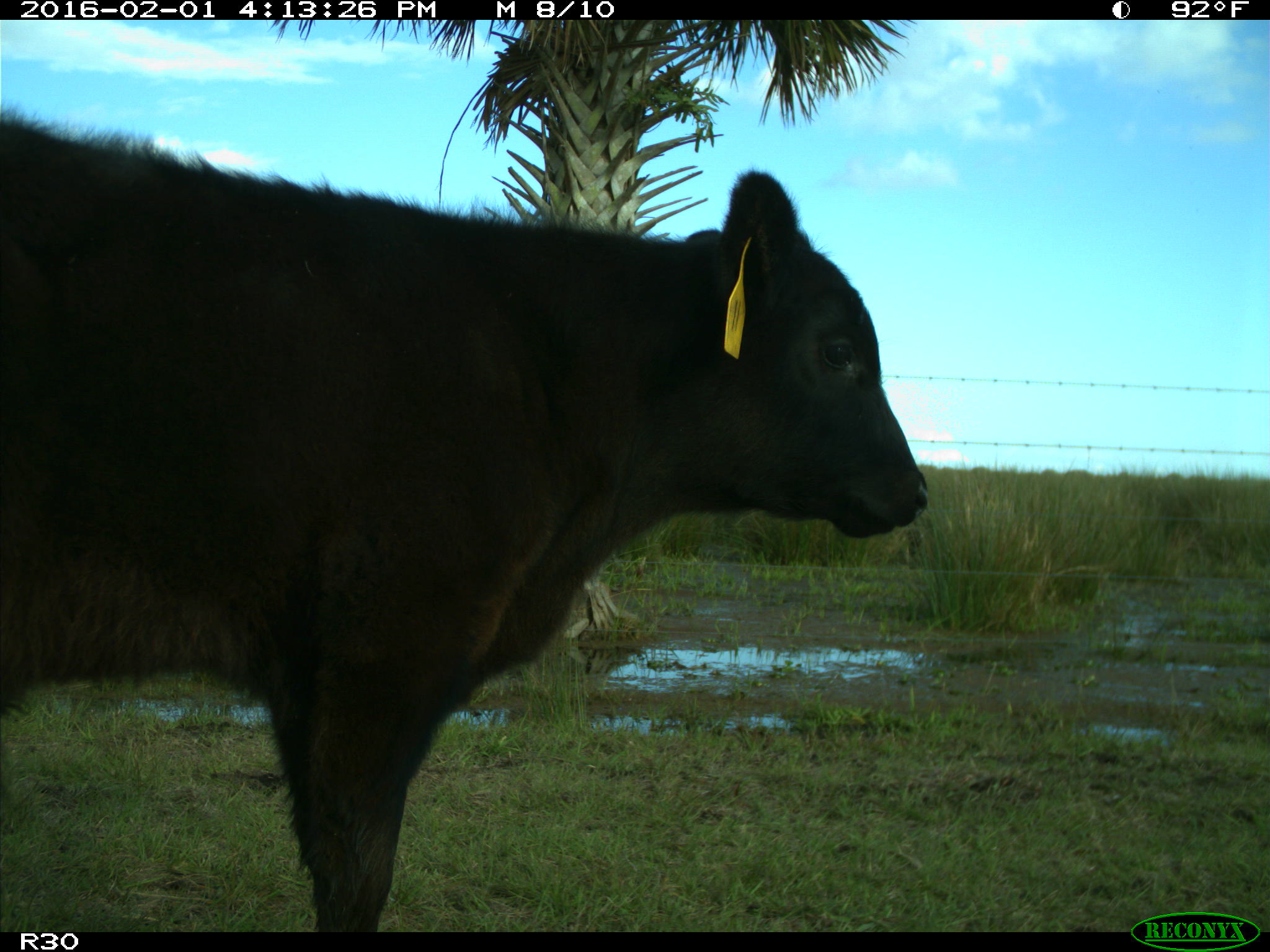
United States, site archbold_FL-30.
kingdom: Animalia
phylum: Chordata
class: Mammalia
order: Artiodactyla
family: Bovidae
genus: Bos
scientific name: Bos taurus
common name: domestic cow